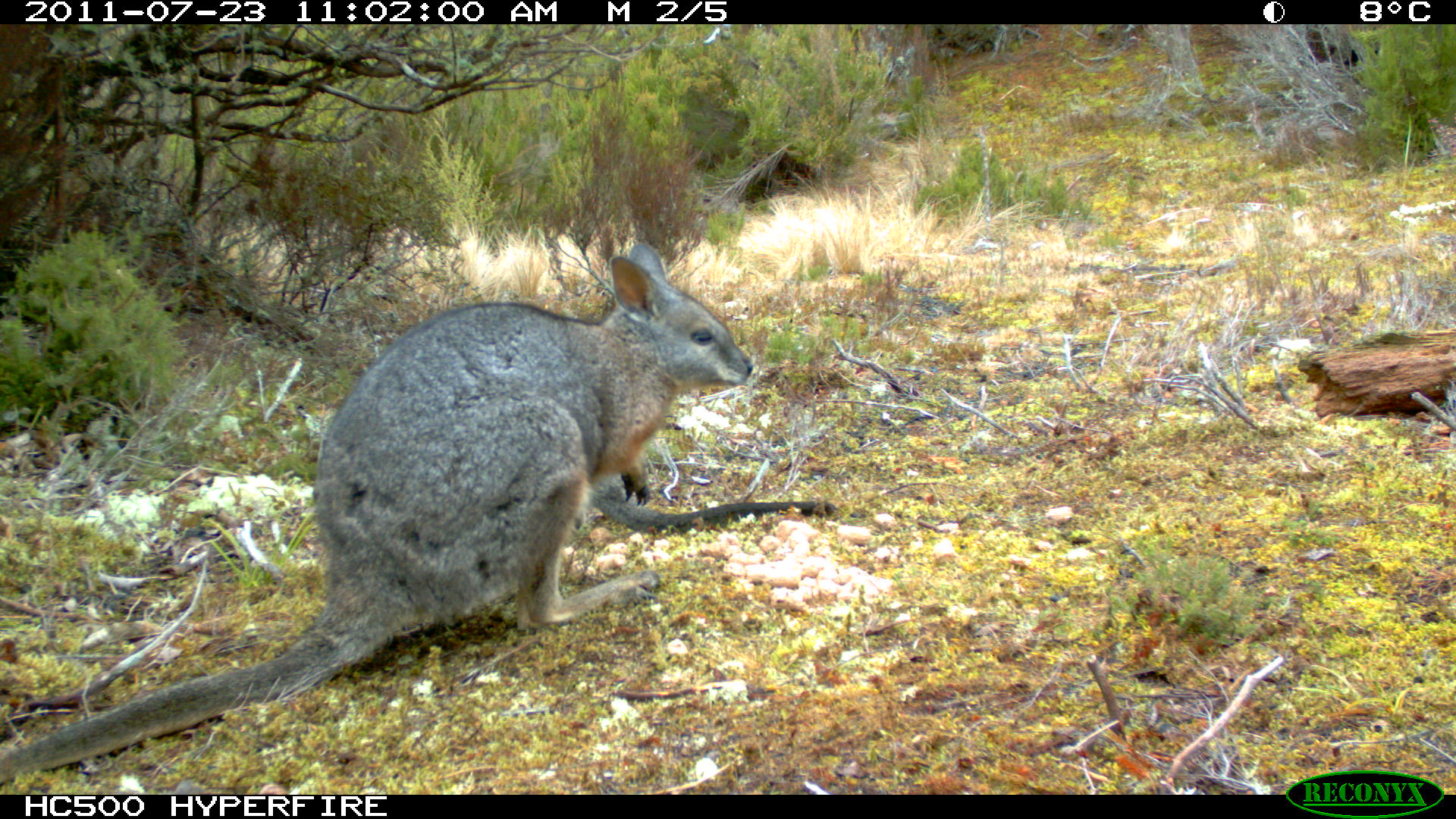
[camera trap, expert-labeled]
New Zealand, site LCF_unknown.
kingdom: Animalia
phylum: Chordata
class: Mammalia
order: Diprotodontia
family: Macropodidae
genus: Notamacropus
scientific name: Notamacropus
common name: wallaby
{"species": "wallaby (Notamacropus)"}